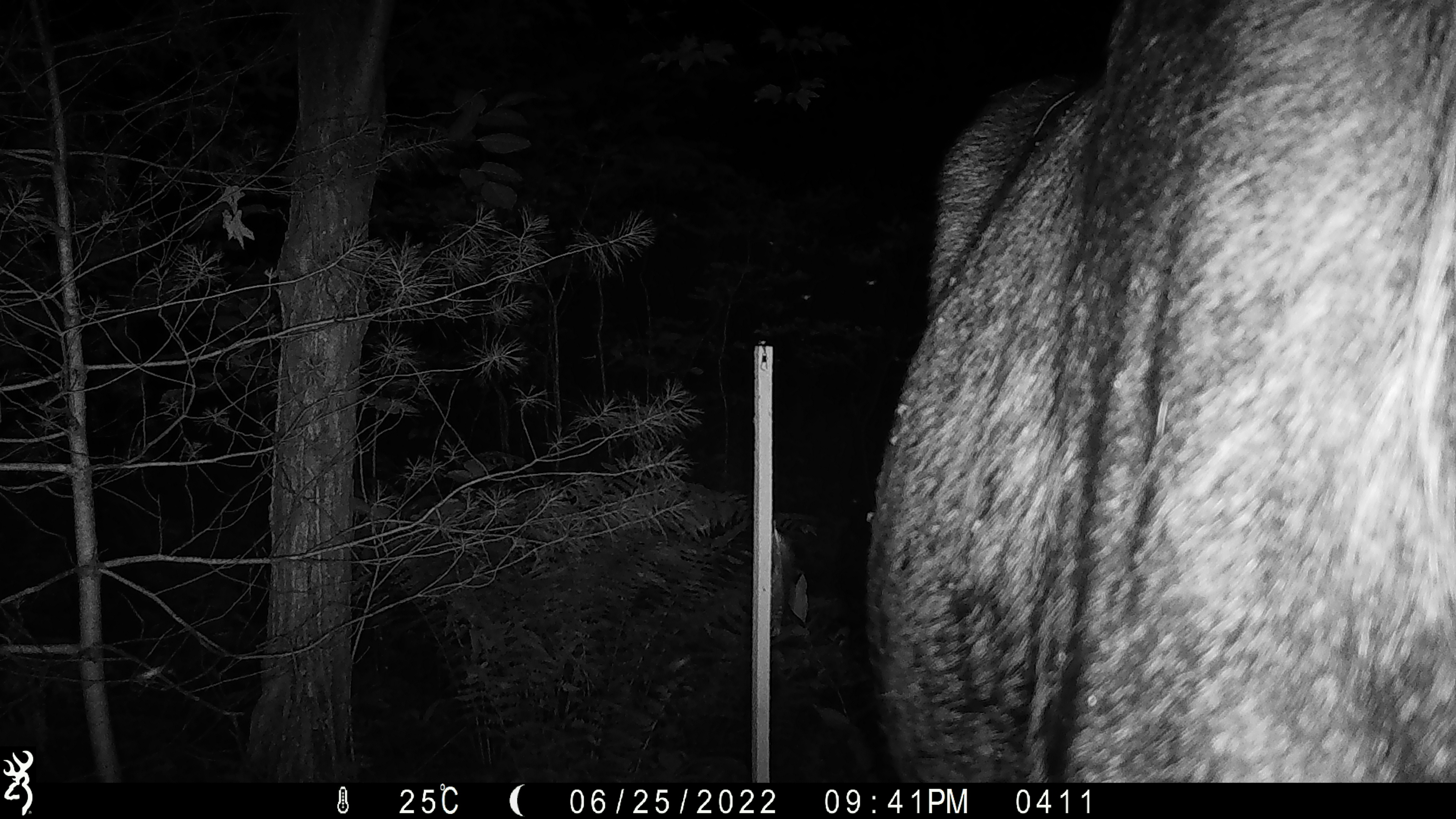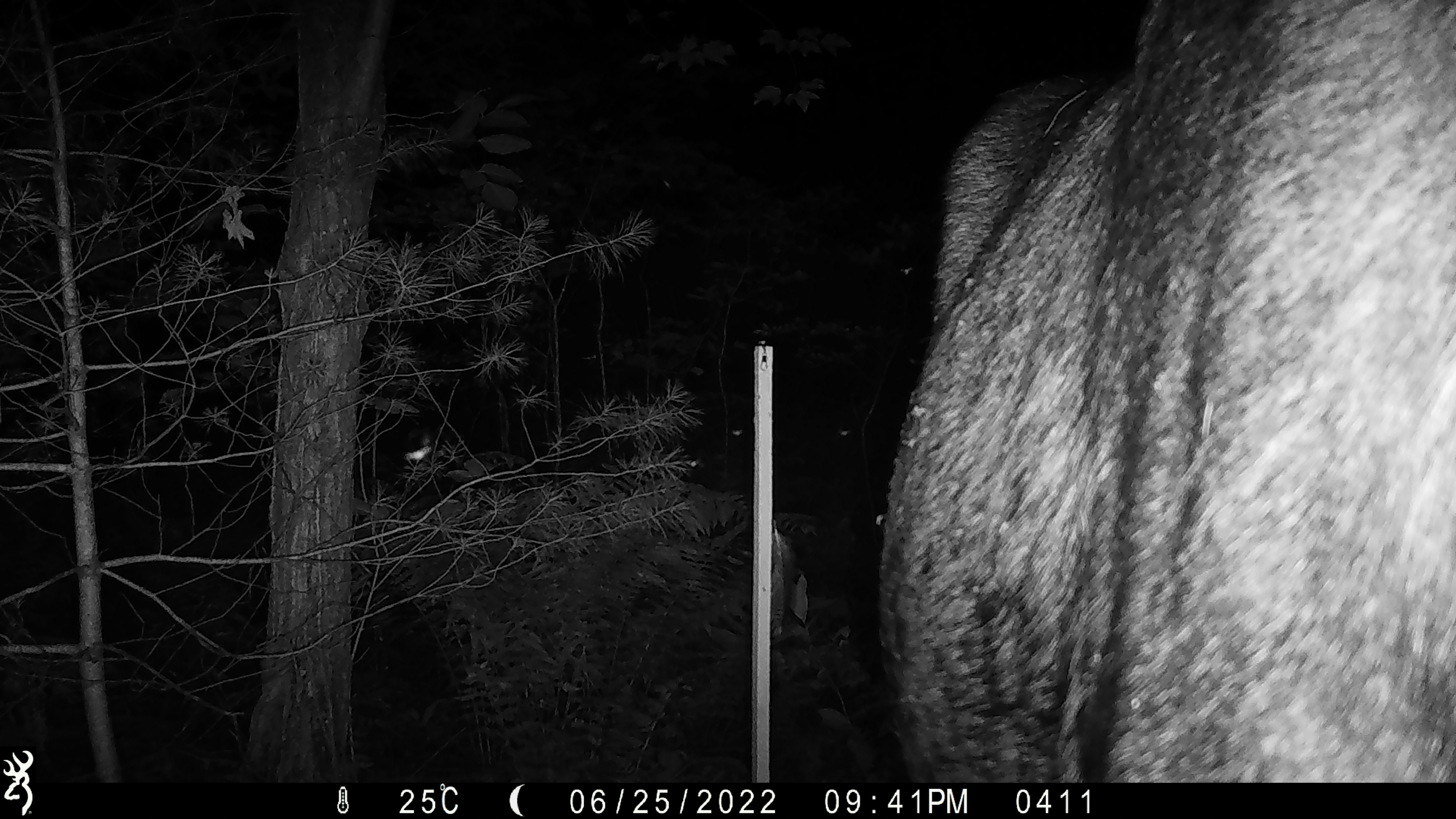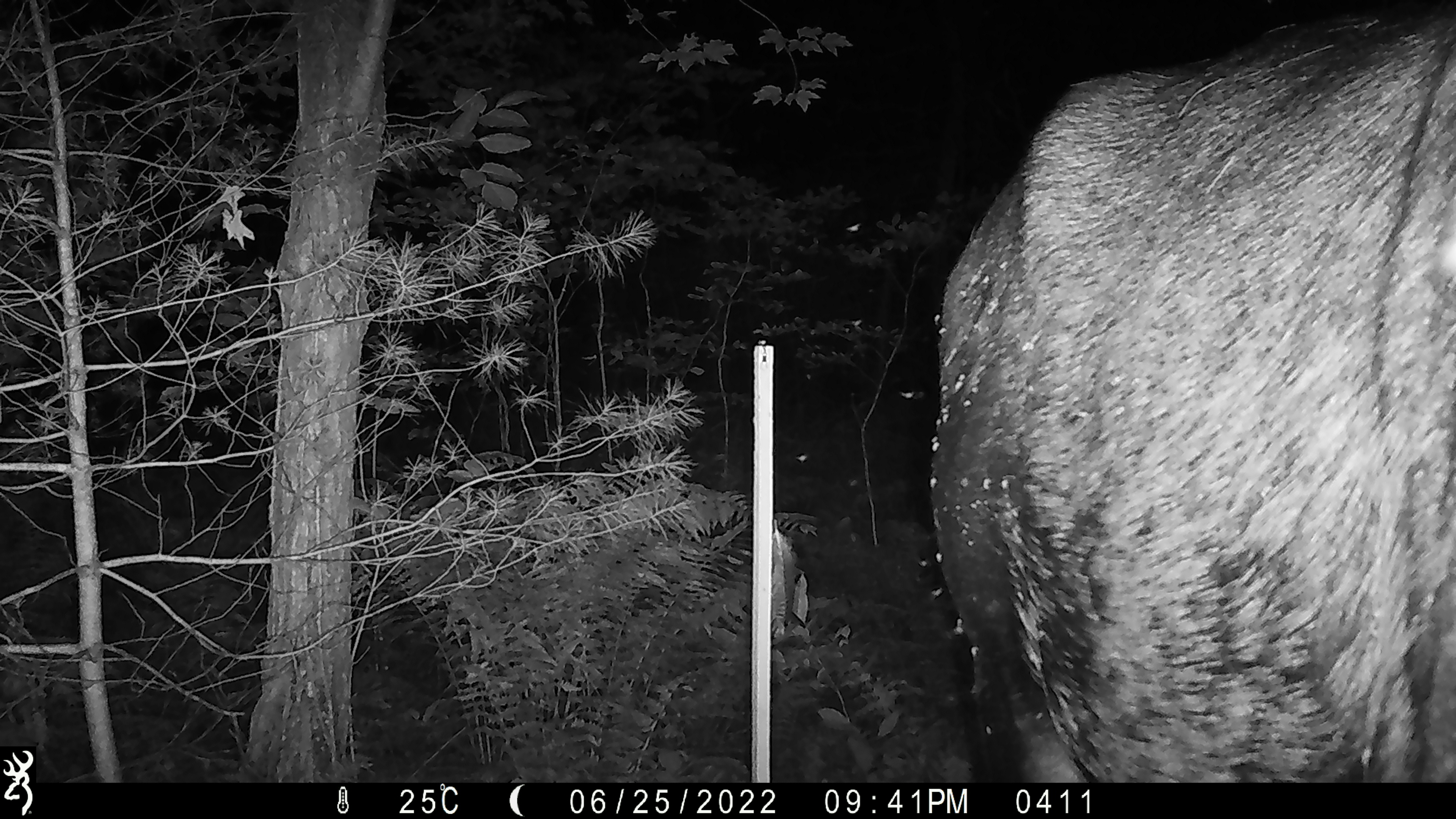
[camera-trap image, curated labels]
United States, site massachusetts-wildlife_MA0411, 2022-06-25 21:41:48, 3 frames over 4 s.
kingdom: Animalia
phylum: Chordata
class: Mammalia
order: Artiodactyla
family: Cervidae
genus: Alces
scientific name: Alces alces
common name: moose